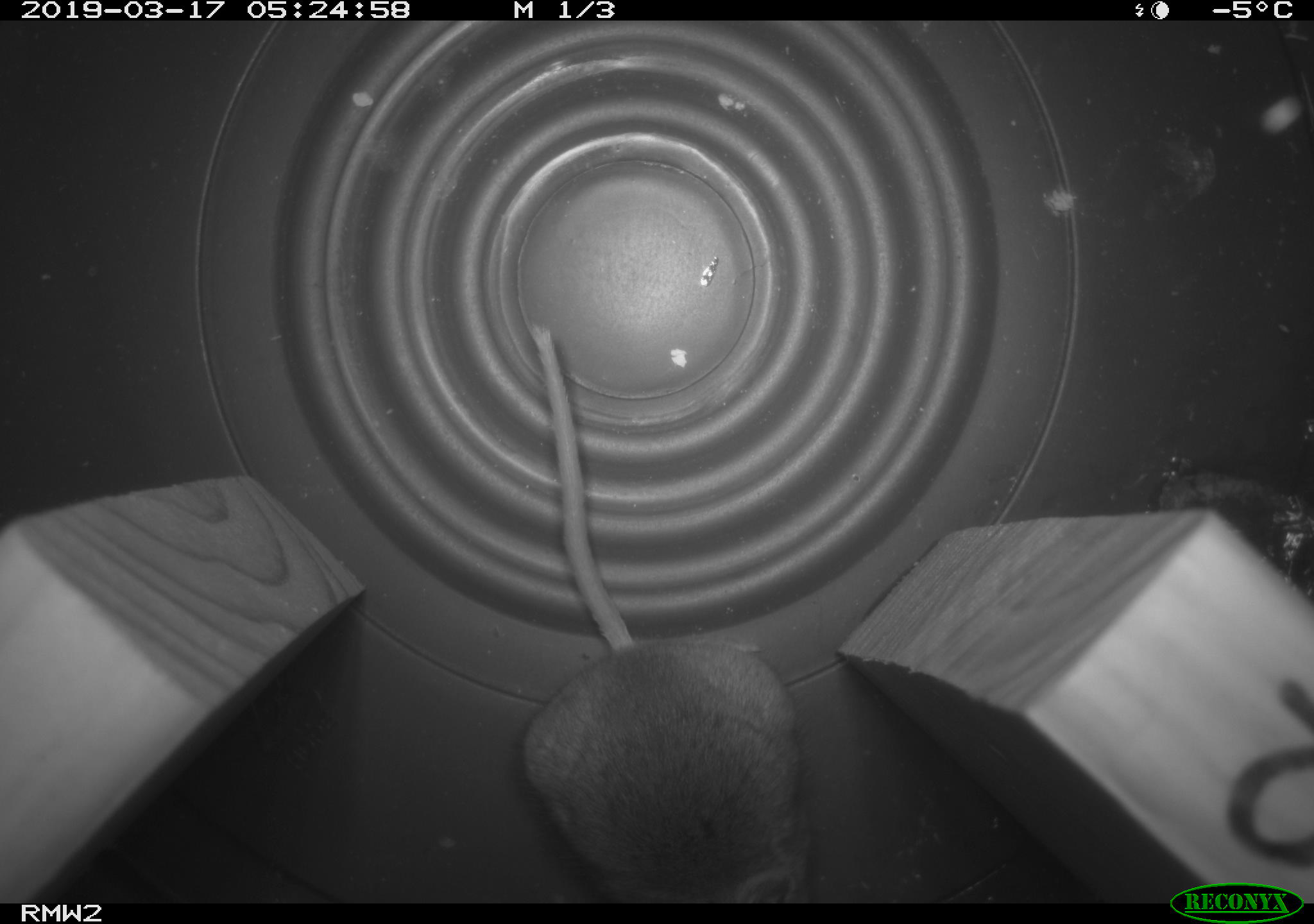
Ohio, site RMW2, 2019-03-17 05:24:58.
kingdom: Animalia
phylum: Chordata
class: Mammalia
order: Rodentia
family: Cricetidae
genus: Peromyscus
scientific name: Peromyscus leucopus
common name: white-footed mouse